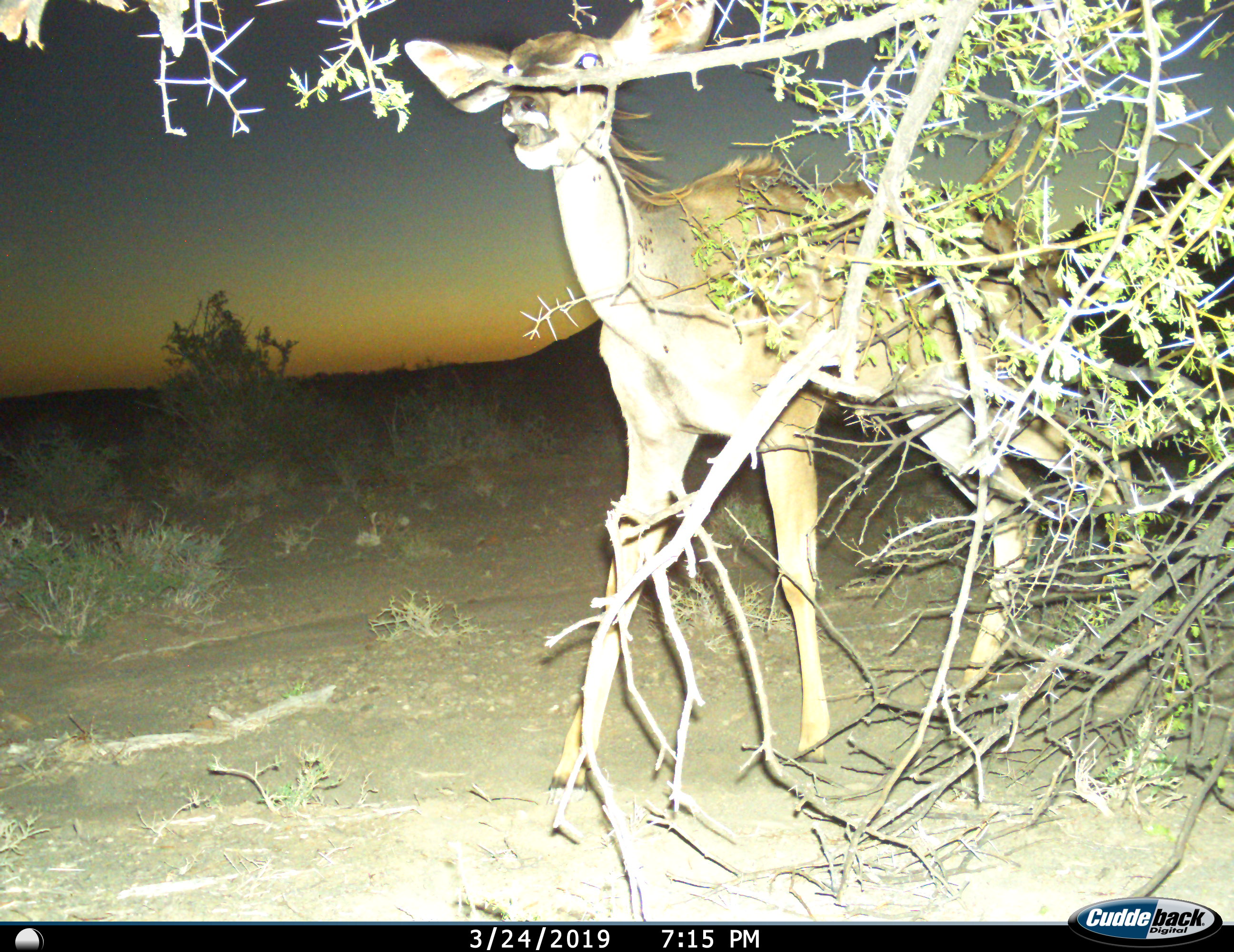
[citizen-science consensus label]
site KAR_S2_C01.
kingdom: Animalia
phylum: Chordata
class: Mammalia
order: Artiodactyla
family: Bovidae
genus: Tragelaphus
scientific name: Tragelaphus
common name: kudu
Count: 1.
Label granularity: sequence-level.